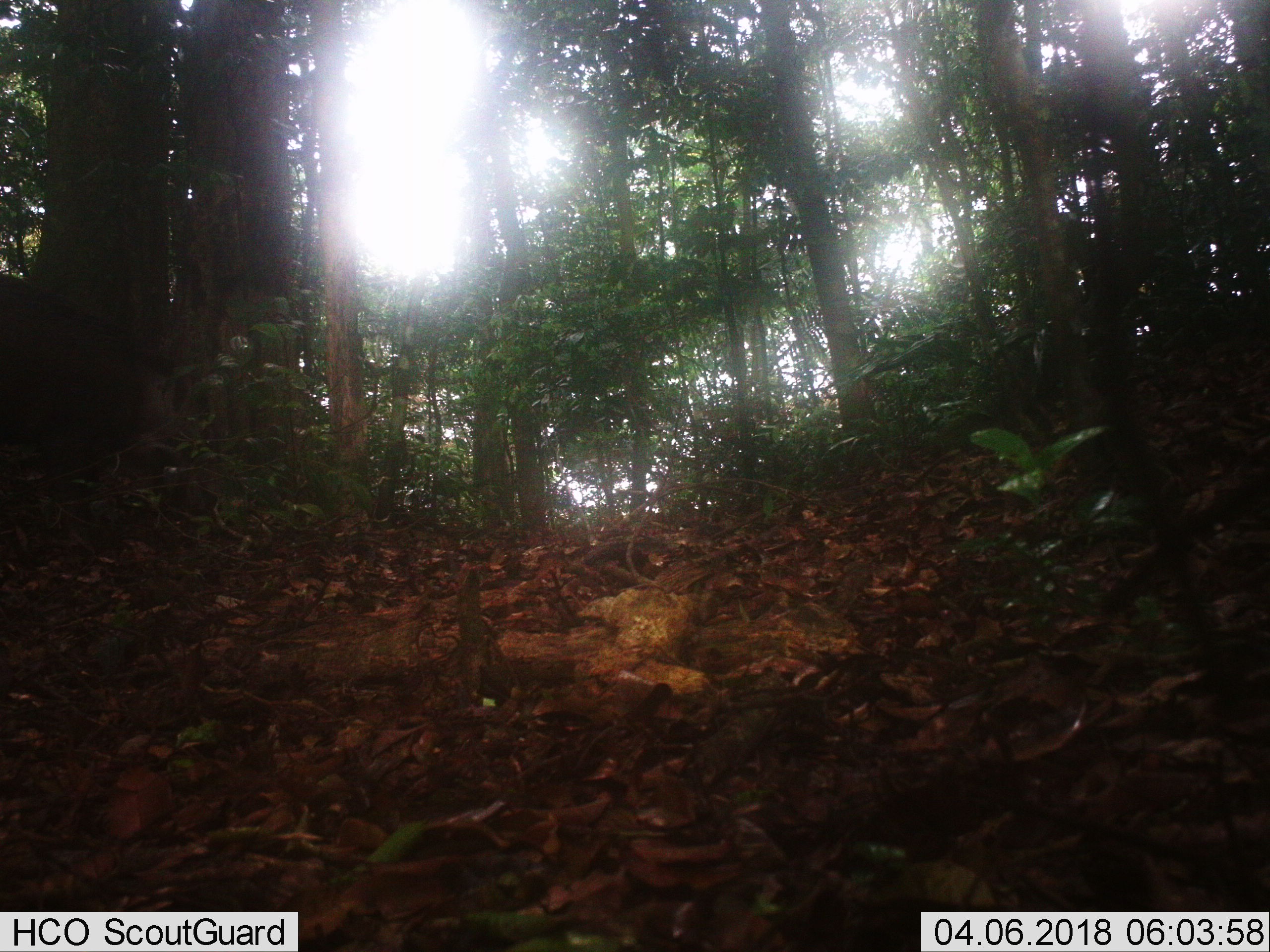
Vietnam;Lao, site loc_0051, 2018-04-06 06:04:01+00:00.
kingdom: Animalia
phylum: Chordata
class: Mammalia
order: Artiodactyla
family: Suidae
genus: Sus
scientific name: Sus scrofa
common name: eurasian wild pig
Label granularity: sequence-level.